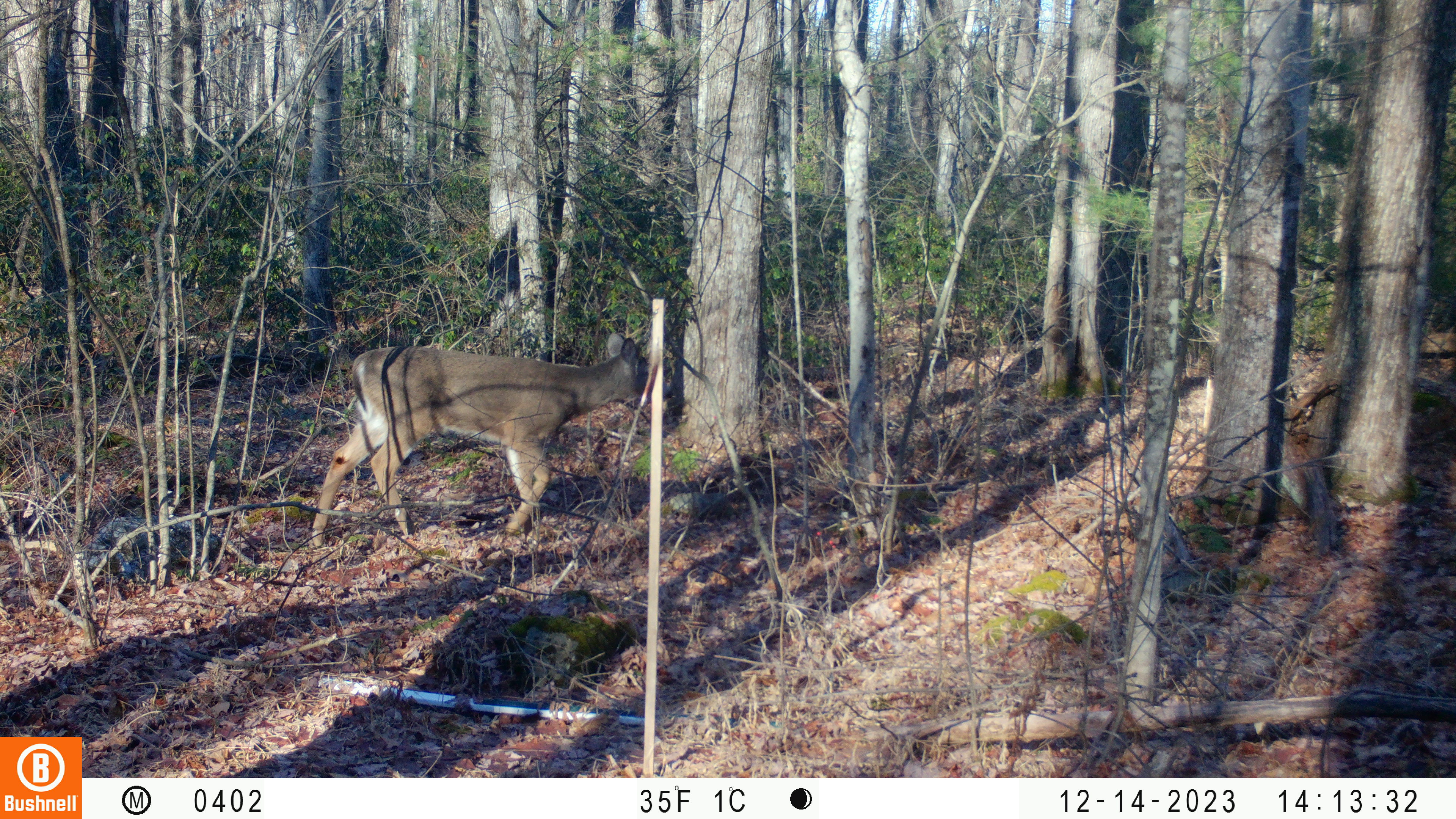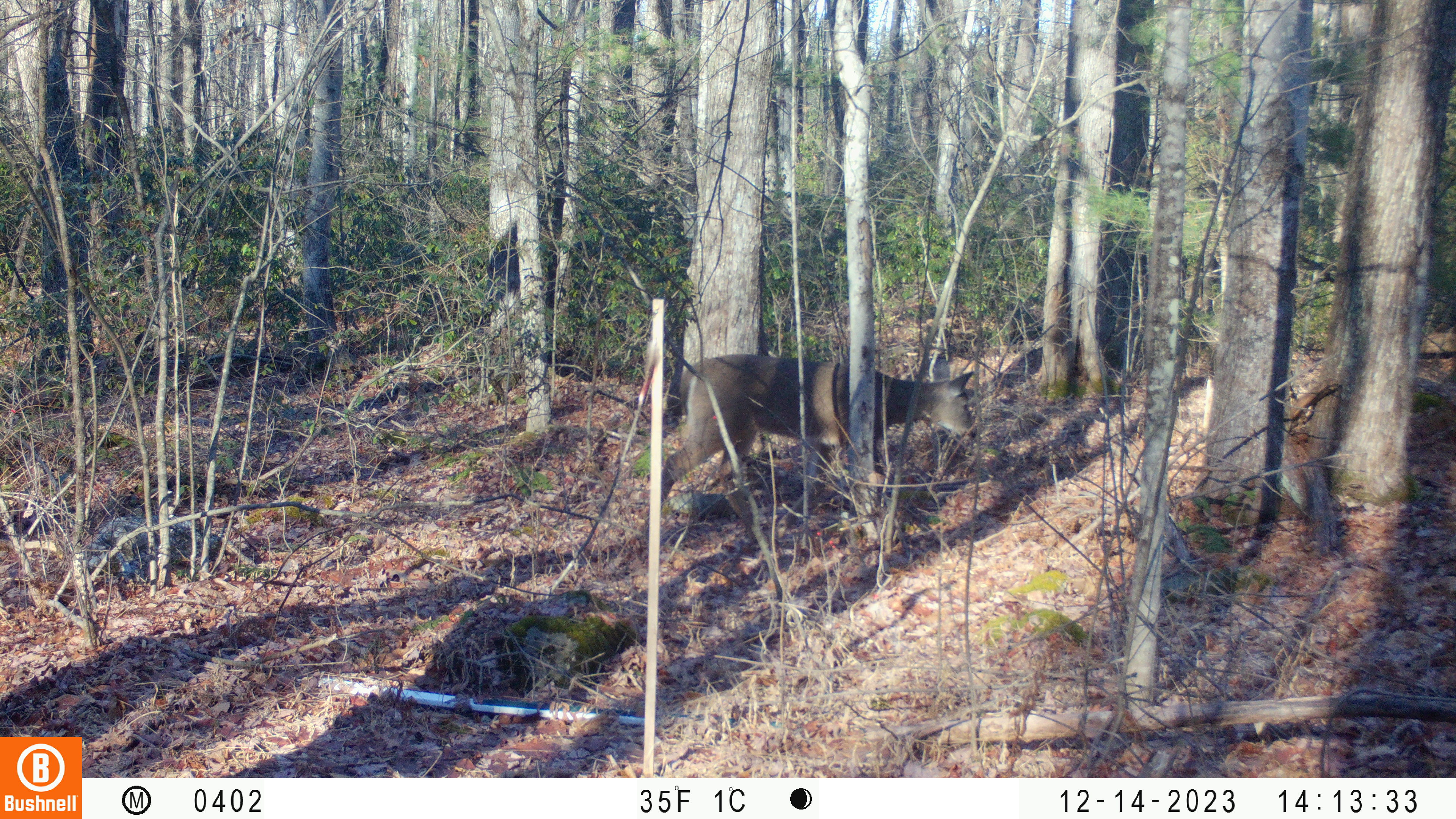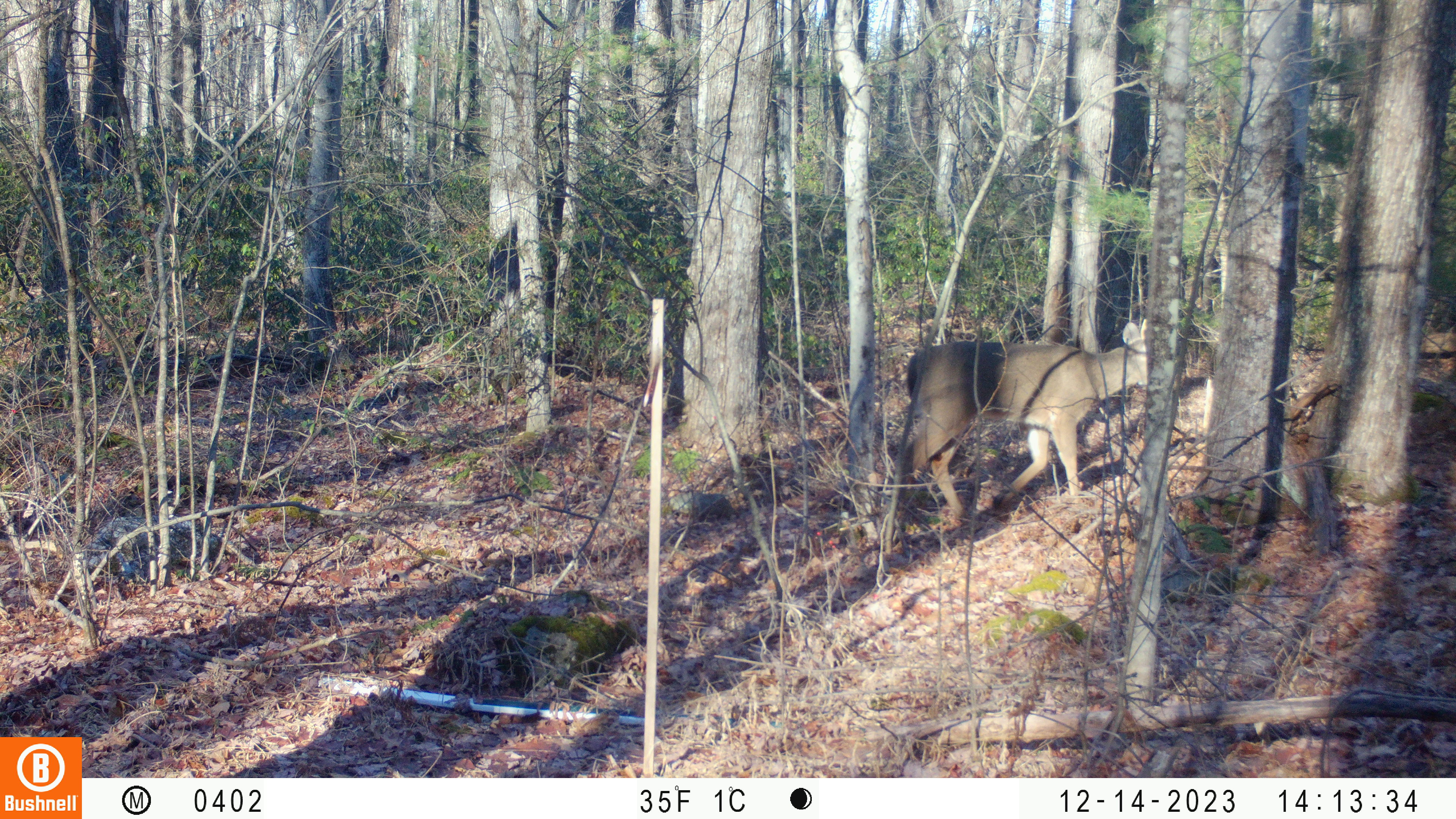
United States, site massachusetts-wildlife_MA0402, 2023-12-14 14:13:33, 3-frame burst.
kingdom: Animalia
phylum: Chordata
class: Mammalia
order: Artiodactyla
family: Cervidae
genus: Odocoileus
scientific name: Odocoileus virginianus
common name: white-tailed deer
White-tailed deer (Odocoileus virginianus).